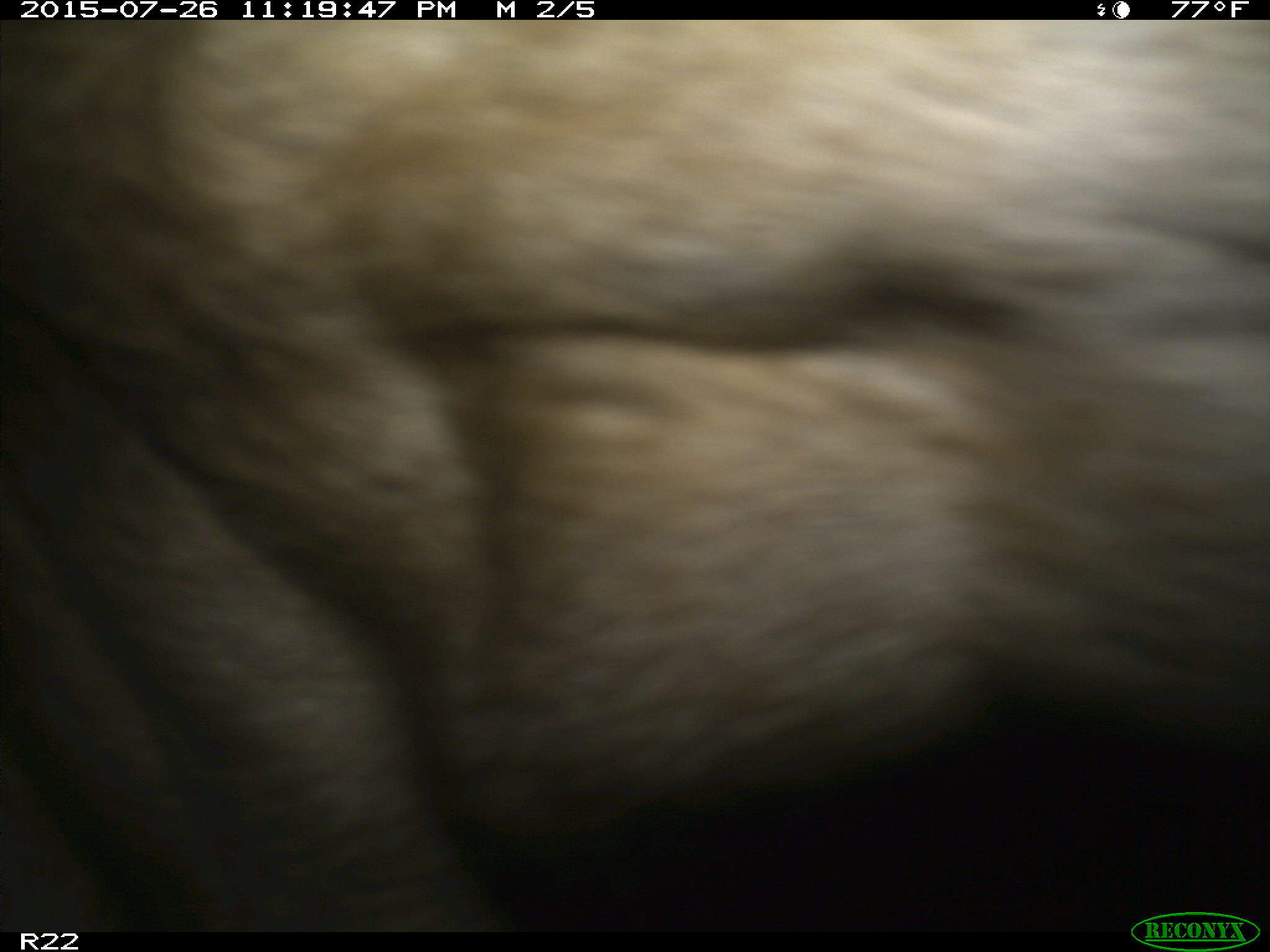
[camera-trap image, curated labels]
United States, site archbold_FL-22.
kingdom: Animalia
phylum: Chordata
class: Mammalia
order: Artiodactyla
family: Bovidae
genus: Bos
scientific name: Bos taurus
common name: domestic cow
Bos taurus (domestic cow).